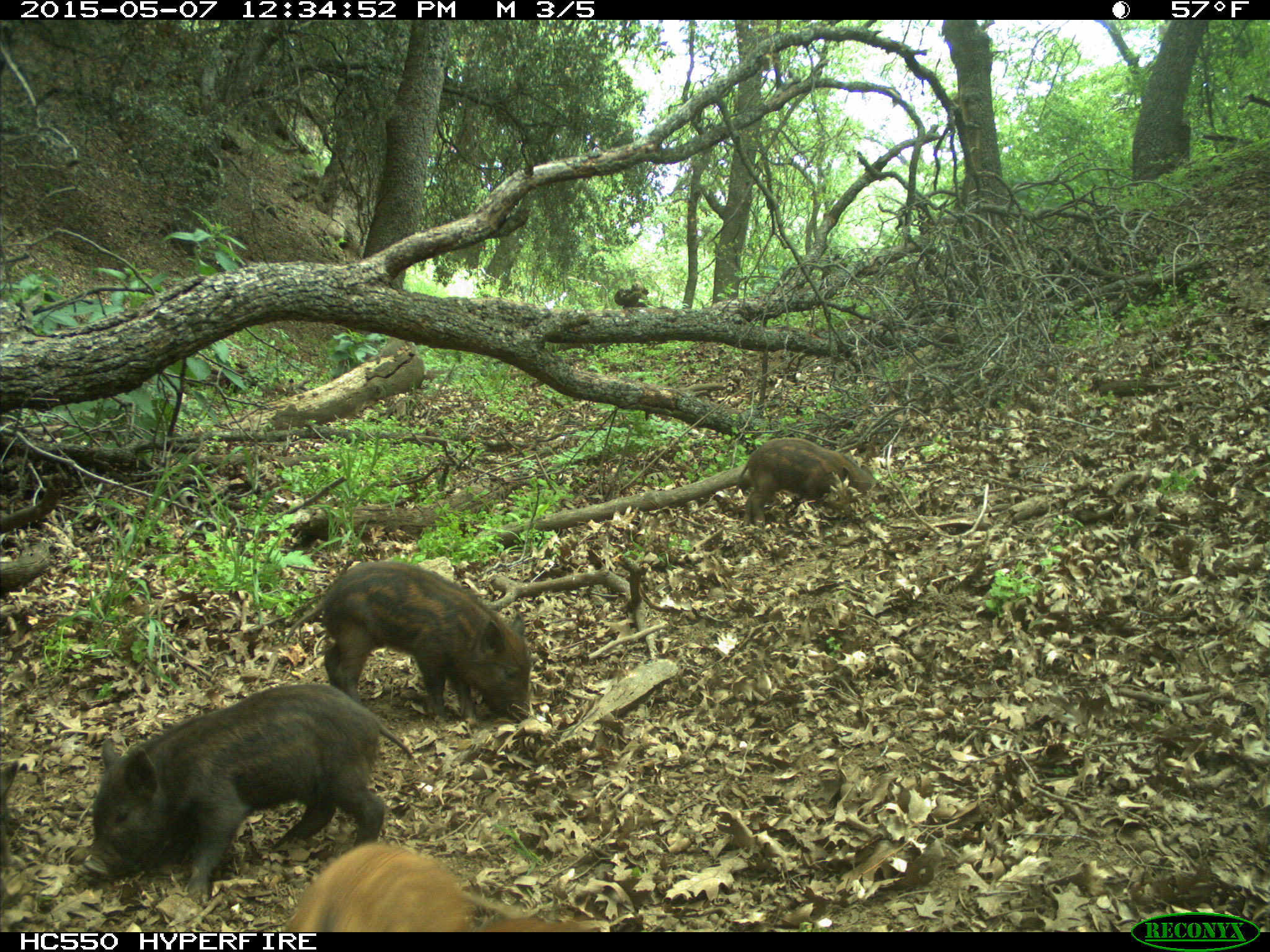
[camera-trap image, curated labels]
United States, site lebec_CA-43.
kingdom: Animalia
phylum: Chordata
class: Mammalia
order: Artiodactyla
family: Suidae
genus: Sus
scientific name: Sus scrofa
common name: wild boar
Sus scrofa (wild boar).